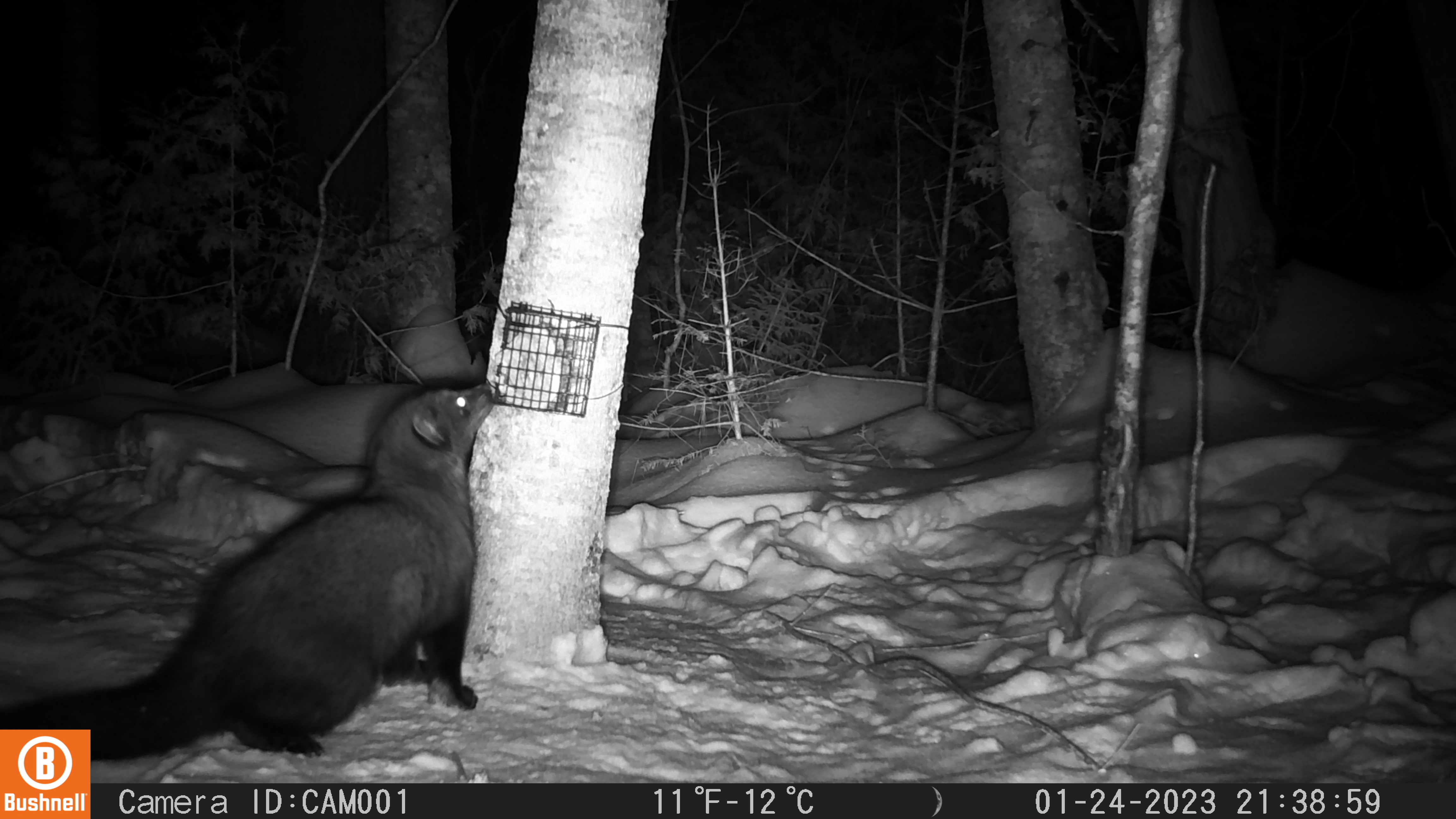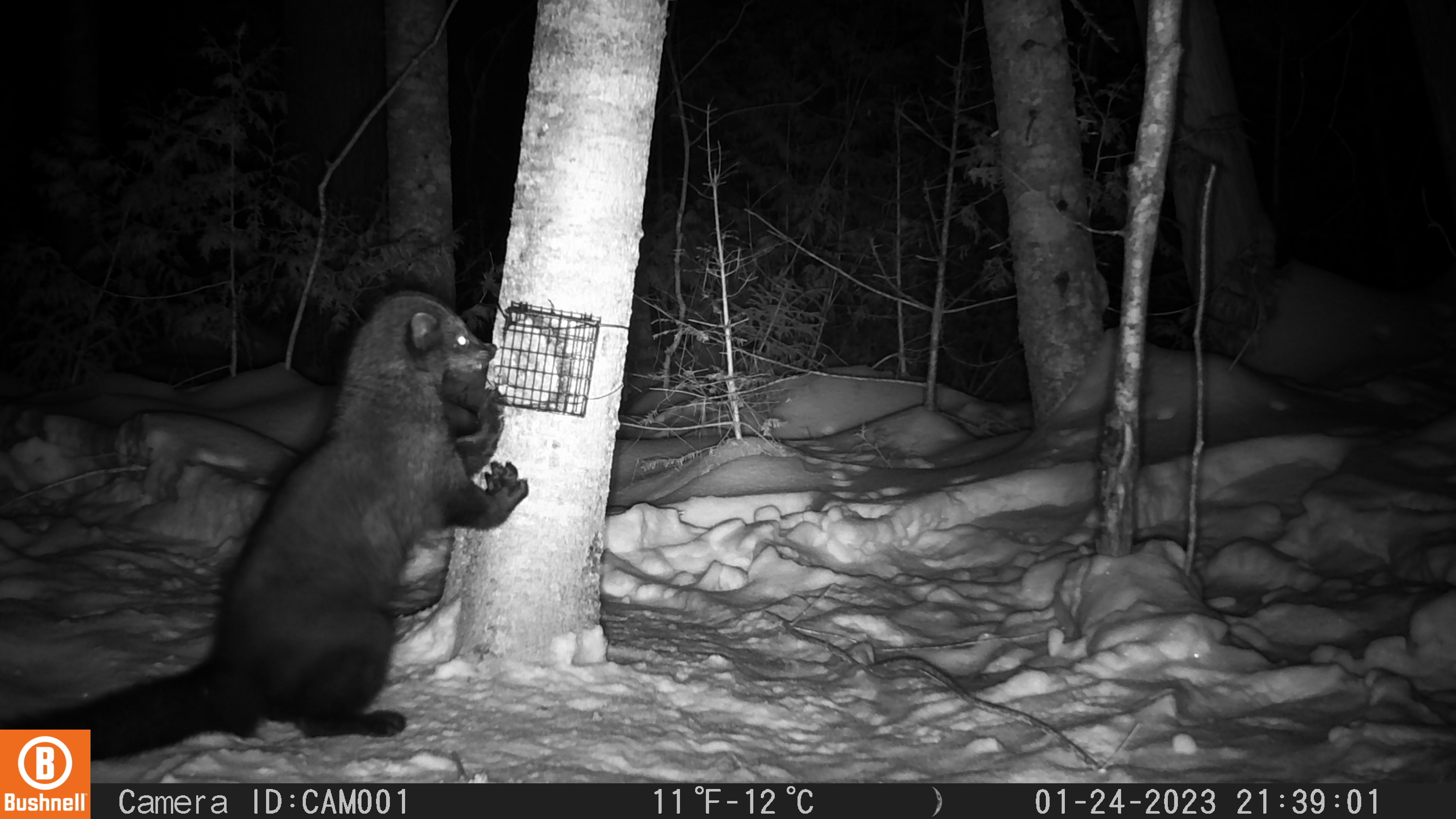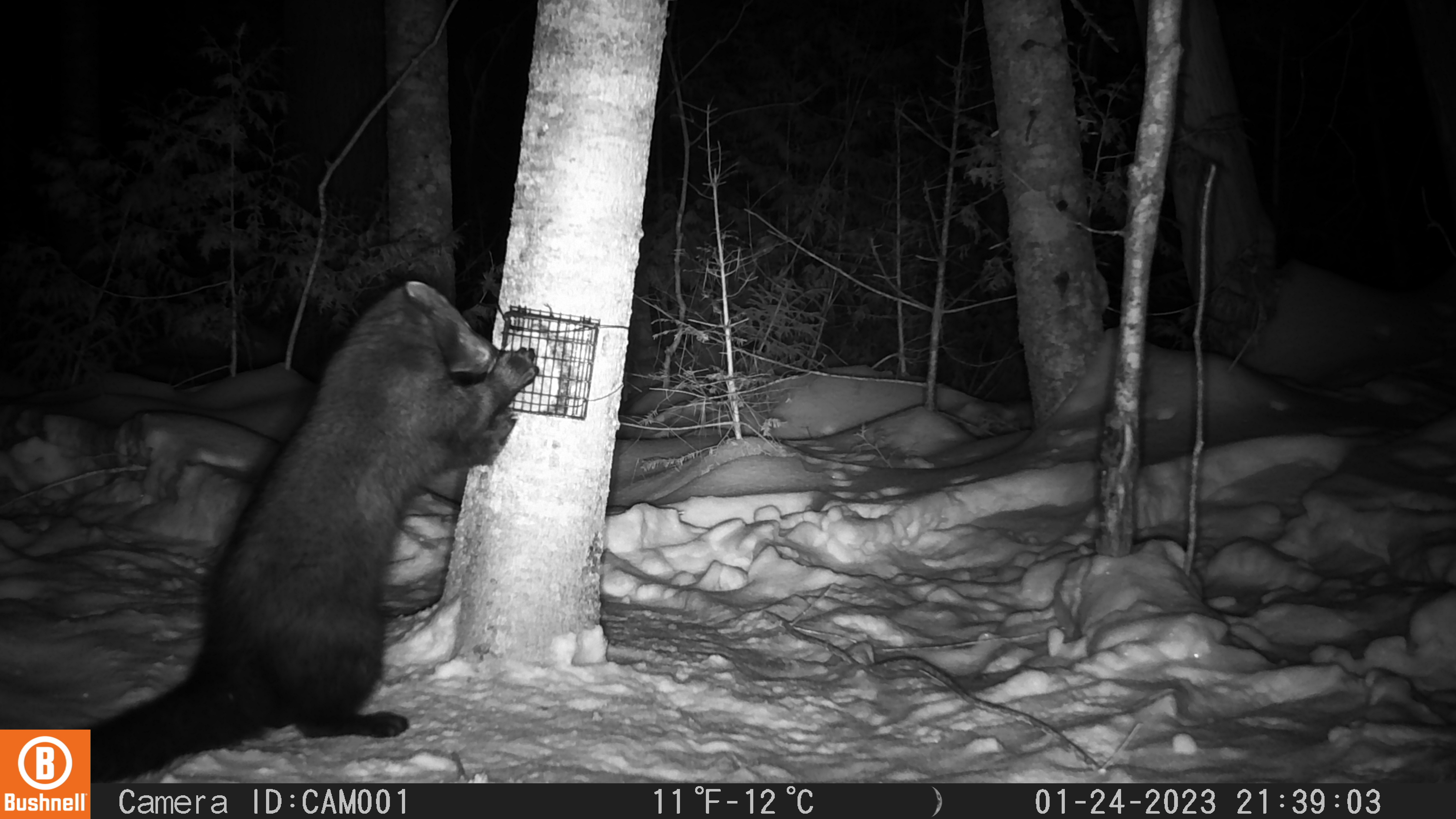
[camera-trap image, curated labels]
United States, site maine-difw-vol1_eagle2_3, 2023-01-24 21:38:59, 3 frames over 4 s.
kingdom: Animalia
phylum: Chordata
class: Mammalia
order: Carnivora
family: Mustelidae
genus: Pekania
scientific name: Pekania pennanti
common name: fisher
Fisher (Pekania pennanti).